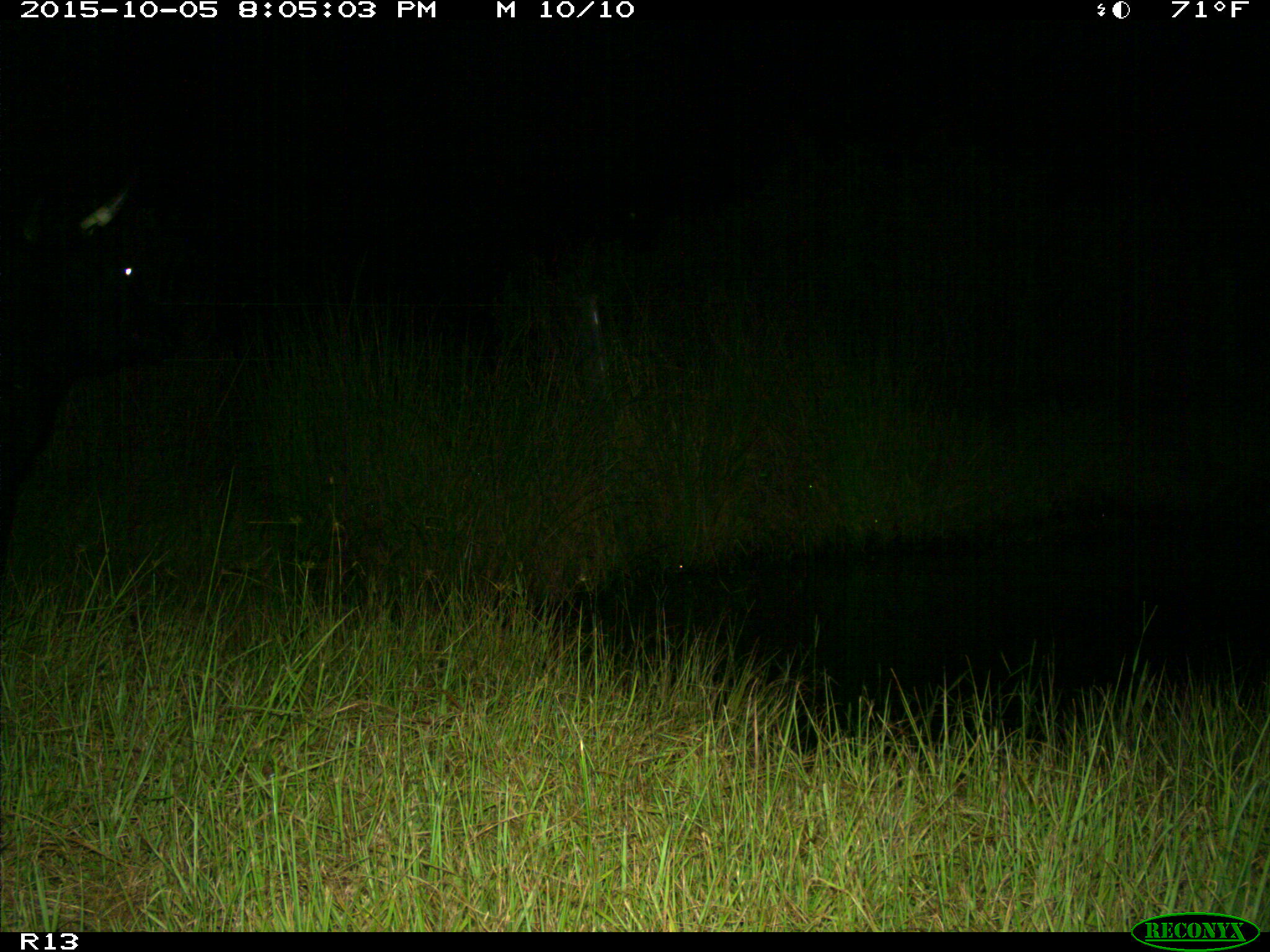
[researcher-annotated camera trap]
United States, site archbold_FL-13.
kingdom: Animalia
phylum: Chordata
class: Mammalia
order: Artiodactyla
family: Bovidae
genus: Bos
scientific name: Bos taurus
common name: domestic cow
Bos taurus (domestic cow).